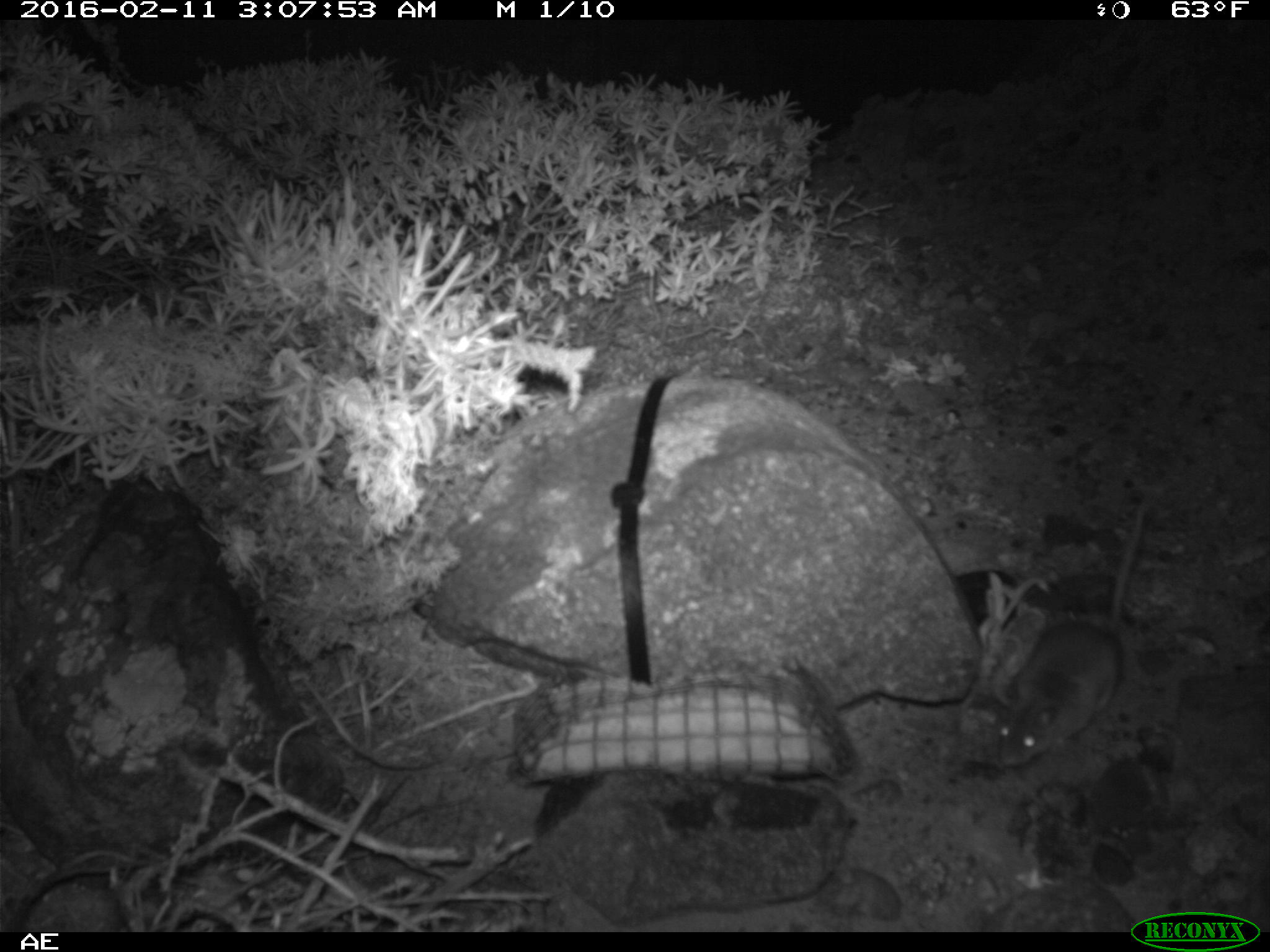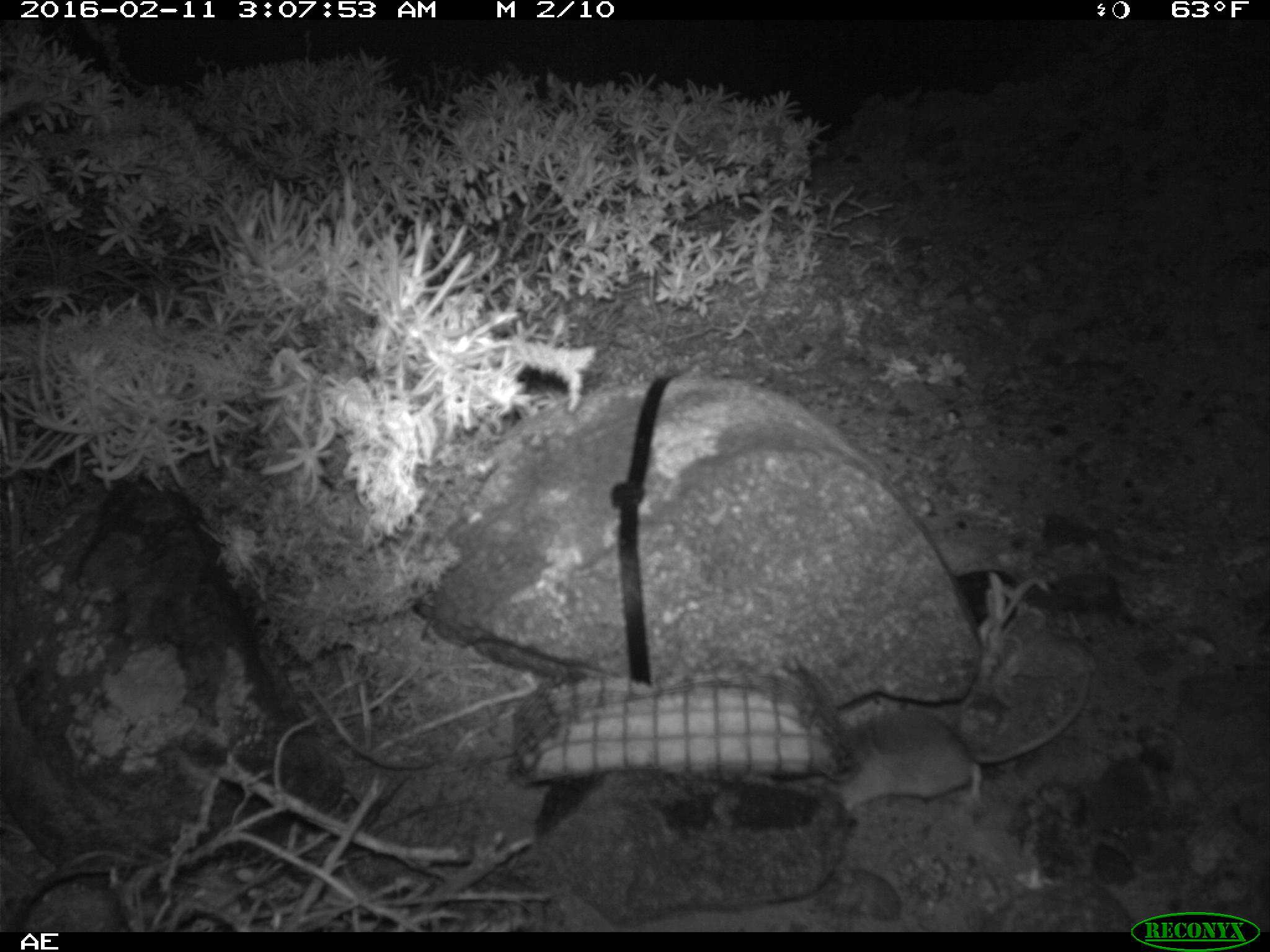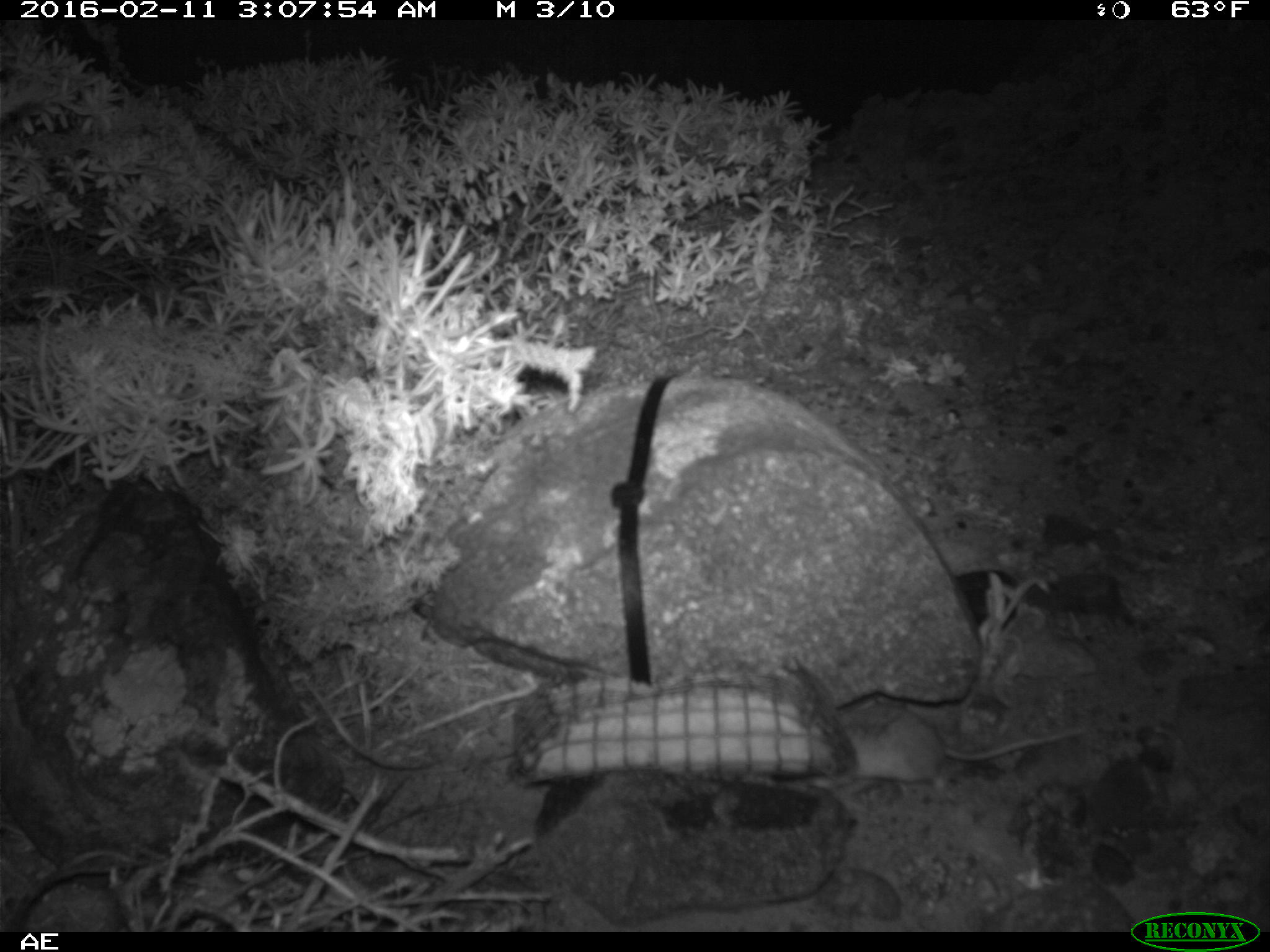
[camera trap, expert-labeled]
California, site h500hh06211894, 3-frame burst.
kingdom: Animalia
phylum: Chordata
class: Mammalia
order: Rodentia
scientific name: Rodentia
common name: rodent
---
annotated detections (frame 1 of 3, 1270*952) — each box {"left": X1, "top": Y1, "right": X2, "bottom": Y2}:
rodent: {"left": 997, "top": 486, "right": 1154, "bottom": 767}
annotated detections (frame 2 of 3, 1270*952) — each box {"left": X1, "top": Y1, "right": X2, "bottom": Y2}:
rodent: {"left": 824, "top": 659, "right": 1096, "bottom": 816}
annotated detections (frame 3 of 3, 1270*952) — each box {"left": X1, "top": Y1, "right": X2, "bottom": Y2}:
rodent: {"left": 838, "top": 698, "right": 1085, "bottom": 794}